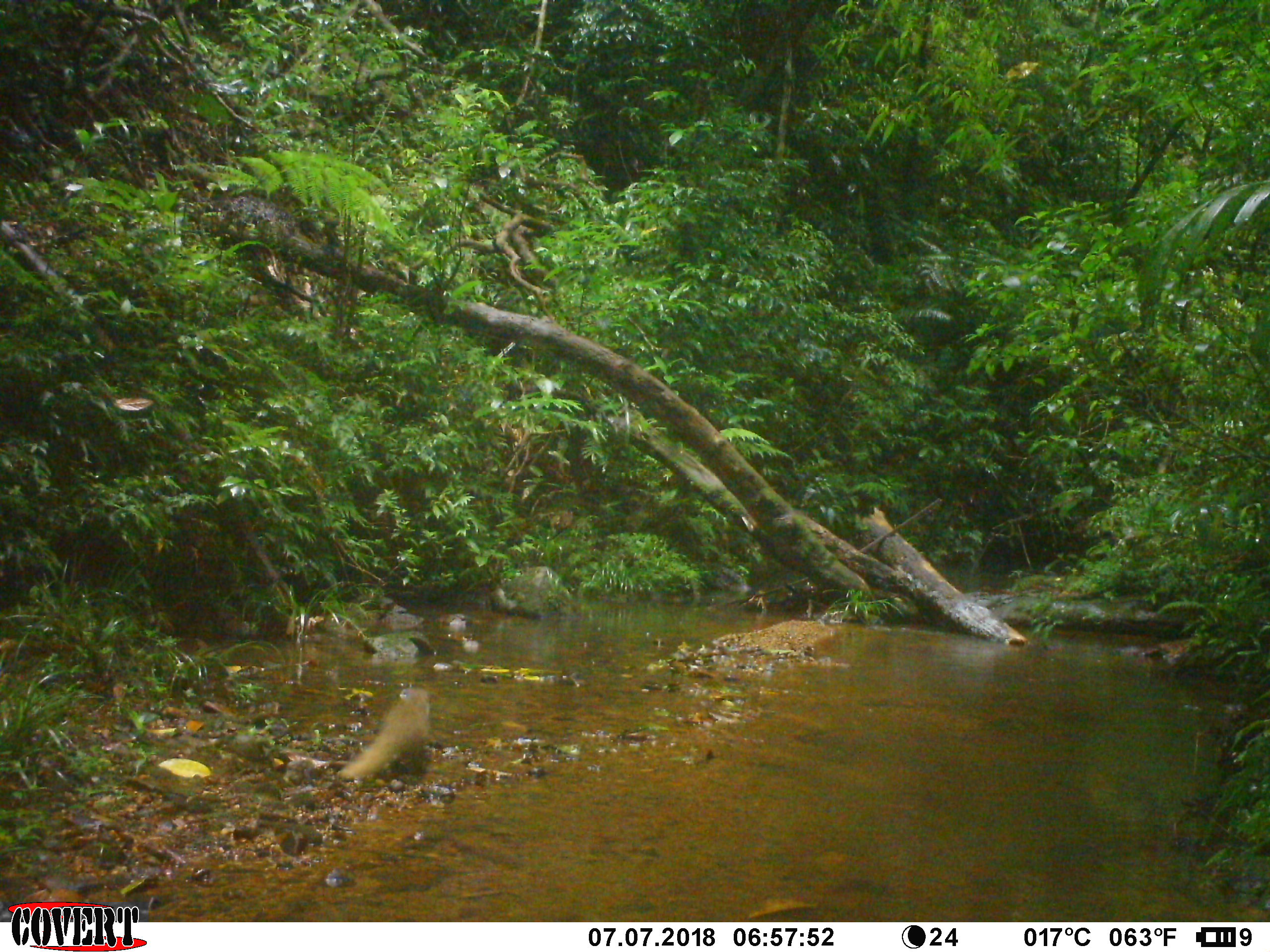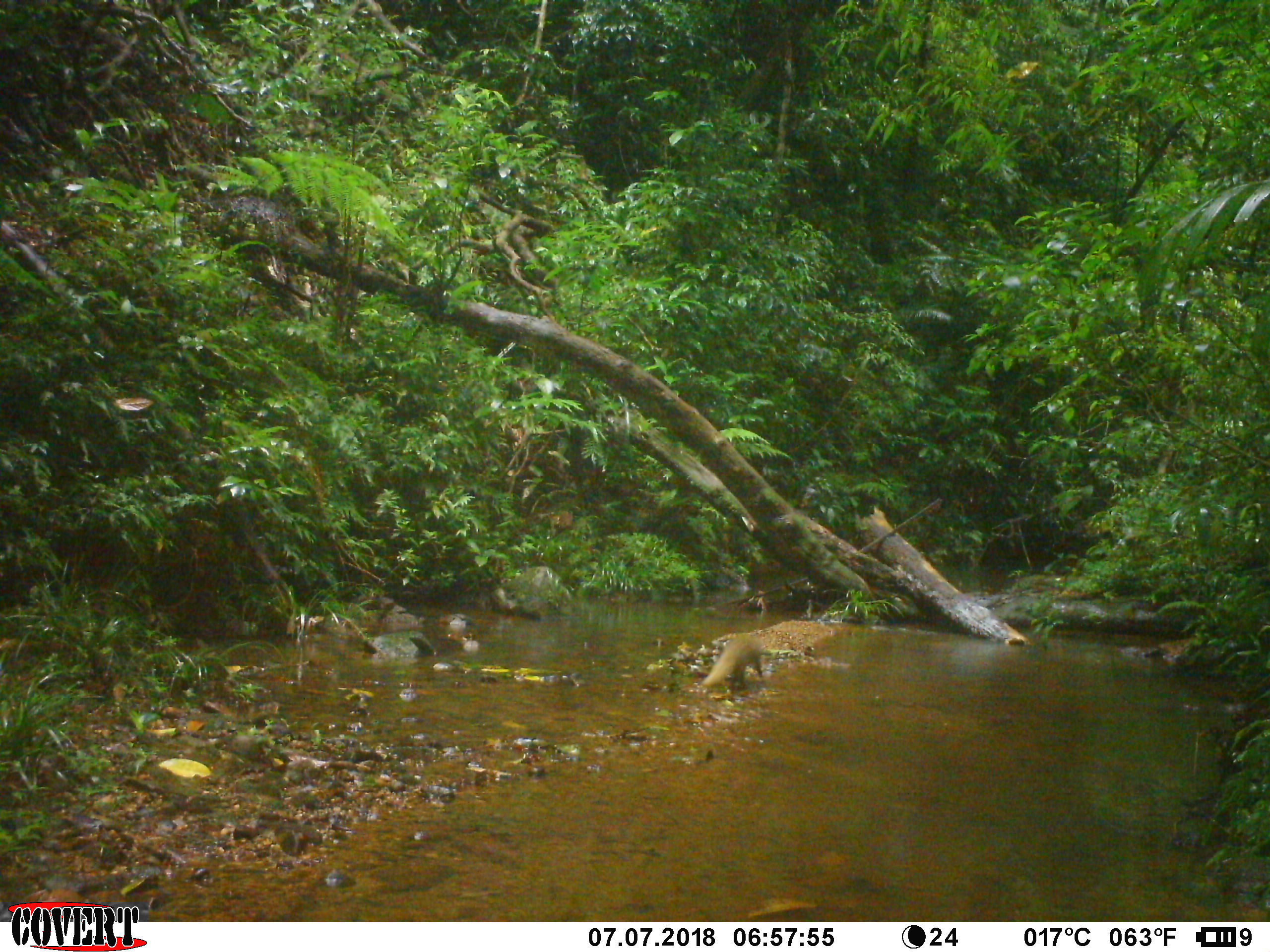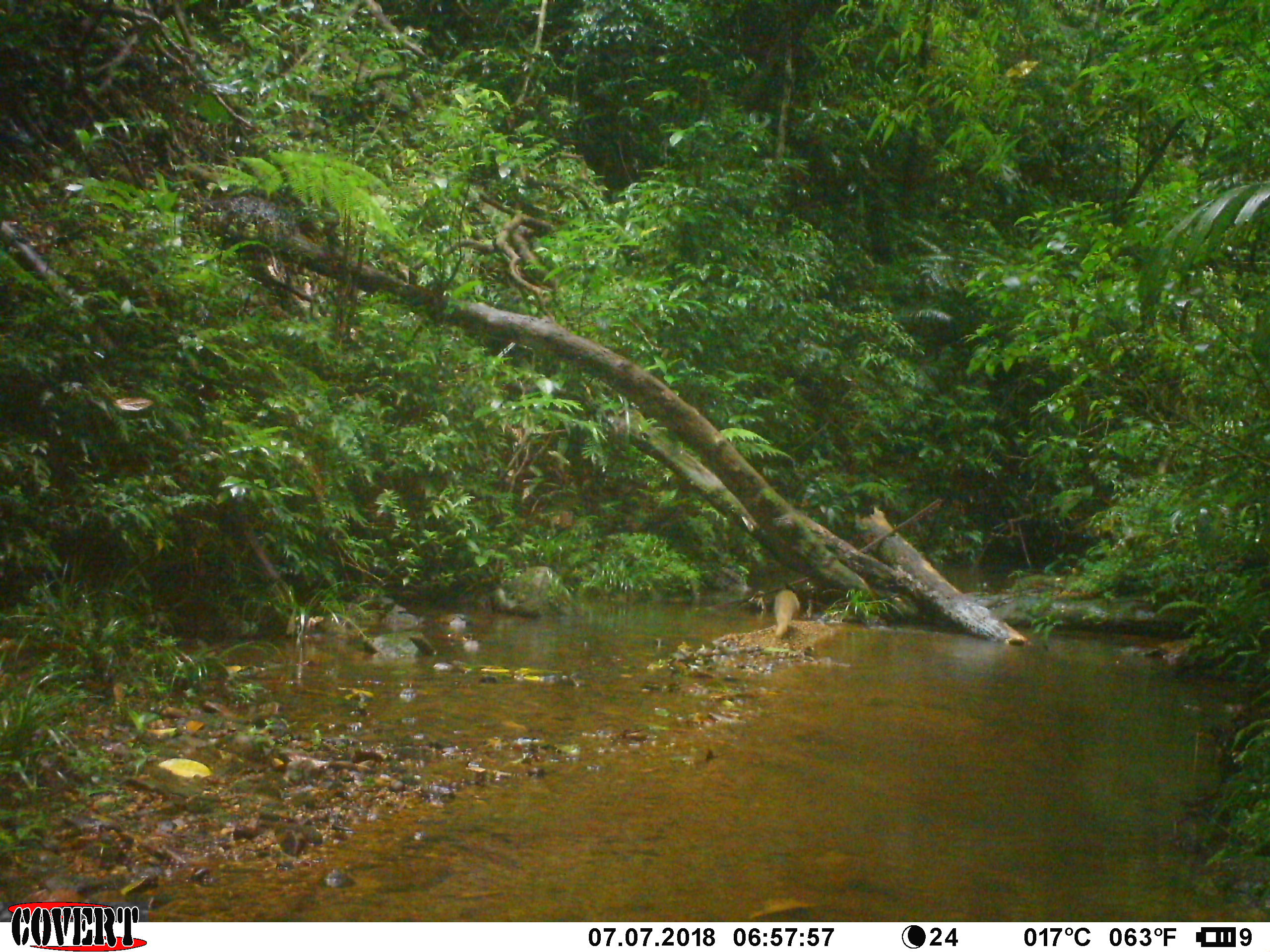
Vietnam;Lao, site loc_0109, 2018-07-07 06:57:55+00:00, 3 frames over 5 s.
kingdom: Animalia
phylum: Chordata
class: Mammalia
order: Carnivora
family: Herpestidae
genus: Urva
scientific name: Urva urva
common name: crab-eating mongoose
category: crab eating mongoose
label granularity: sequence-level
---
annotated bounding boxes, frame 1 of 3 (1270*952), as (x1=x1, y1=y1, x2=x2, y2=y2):
crab eating mongoose: (x1=336, y1=687, x2=433, y2=781)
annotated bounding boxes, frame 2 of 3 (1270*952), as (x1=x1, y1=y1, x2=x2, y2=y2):
crab eating mongoose: (x1=700, y1=632, x2=762, y2=694)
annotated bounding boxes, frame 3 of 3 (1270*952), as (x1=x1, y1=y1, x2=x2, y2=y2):
crab eating mongoose: (x1=773, y1=588, x2=800, y2=635)